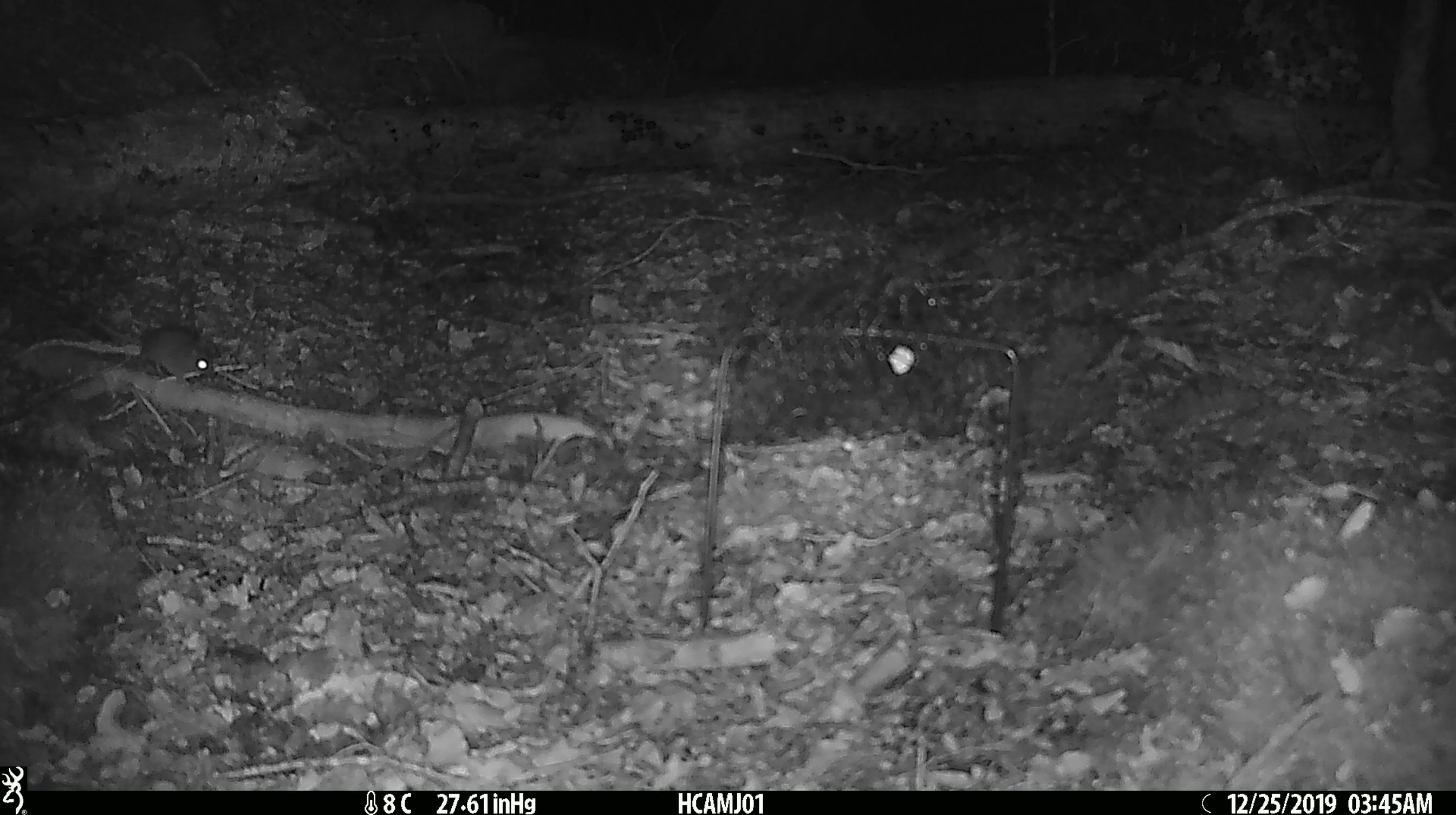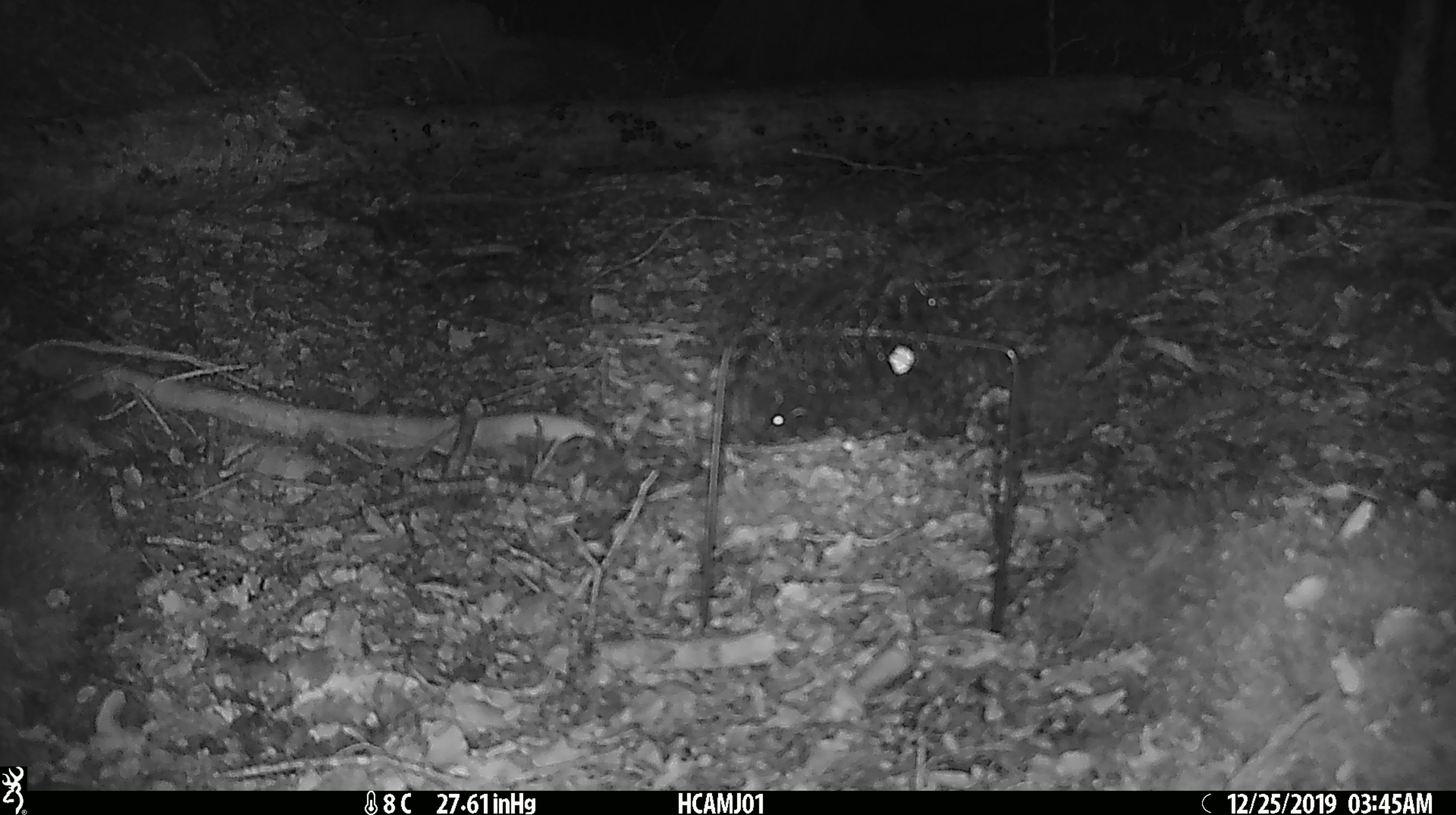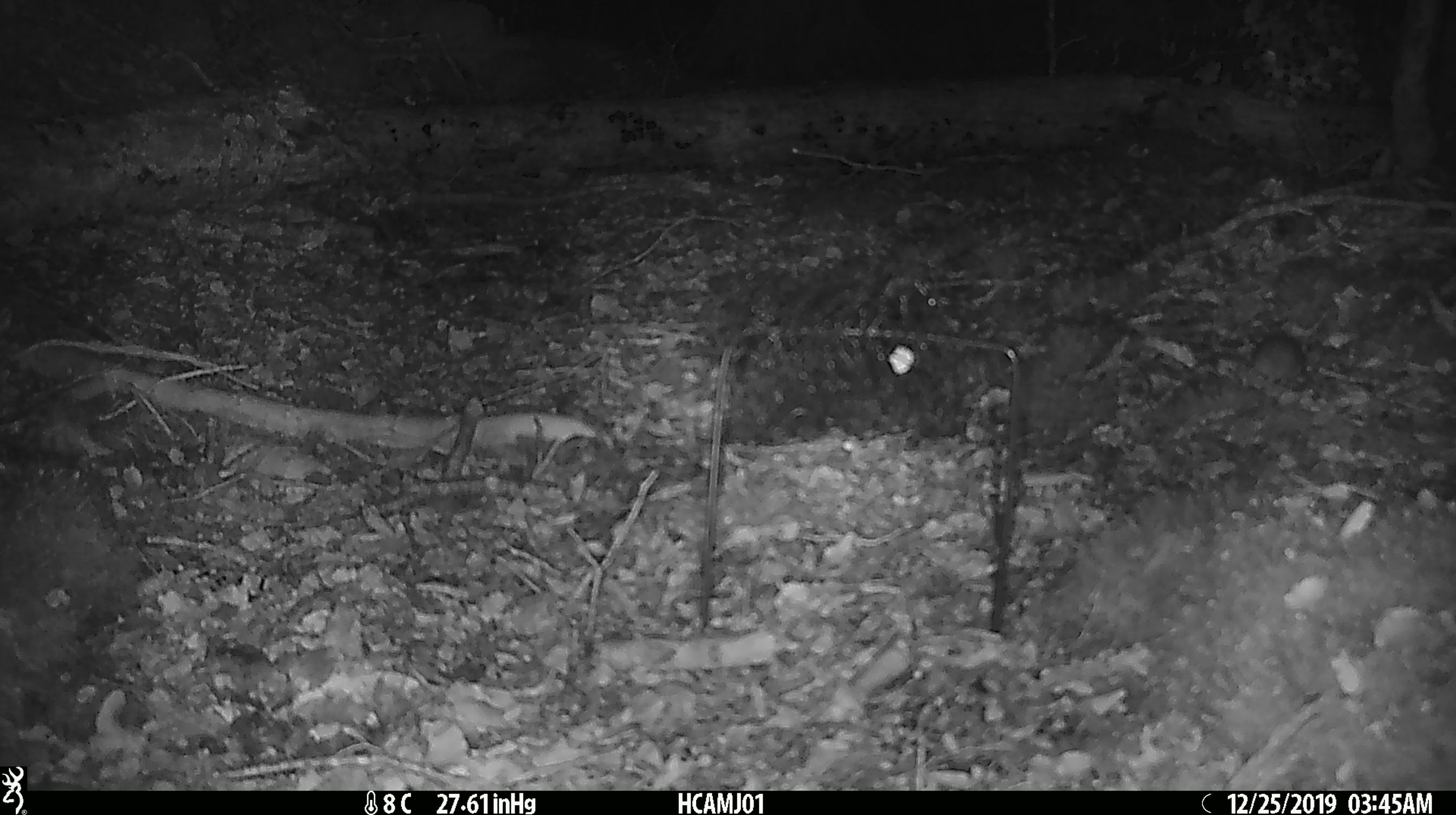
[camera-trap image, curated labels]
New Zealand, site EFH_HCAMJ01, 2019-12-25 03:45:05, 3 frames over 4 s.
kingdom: Animalia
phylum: Chordata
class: Mammalia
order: Rodentia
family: Muridae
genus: Mus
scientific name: Mus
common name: mouse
Mouse (Mus).